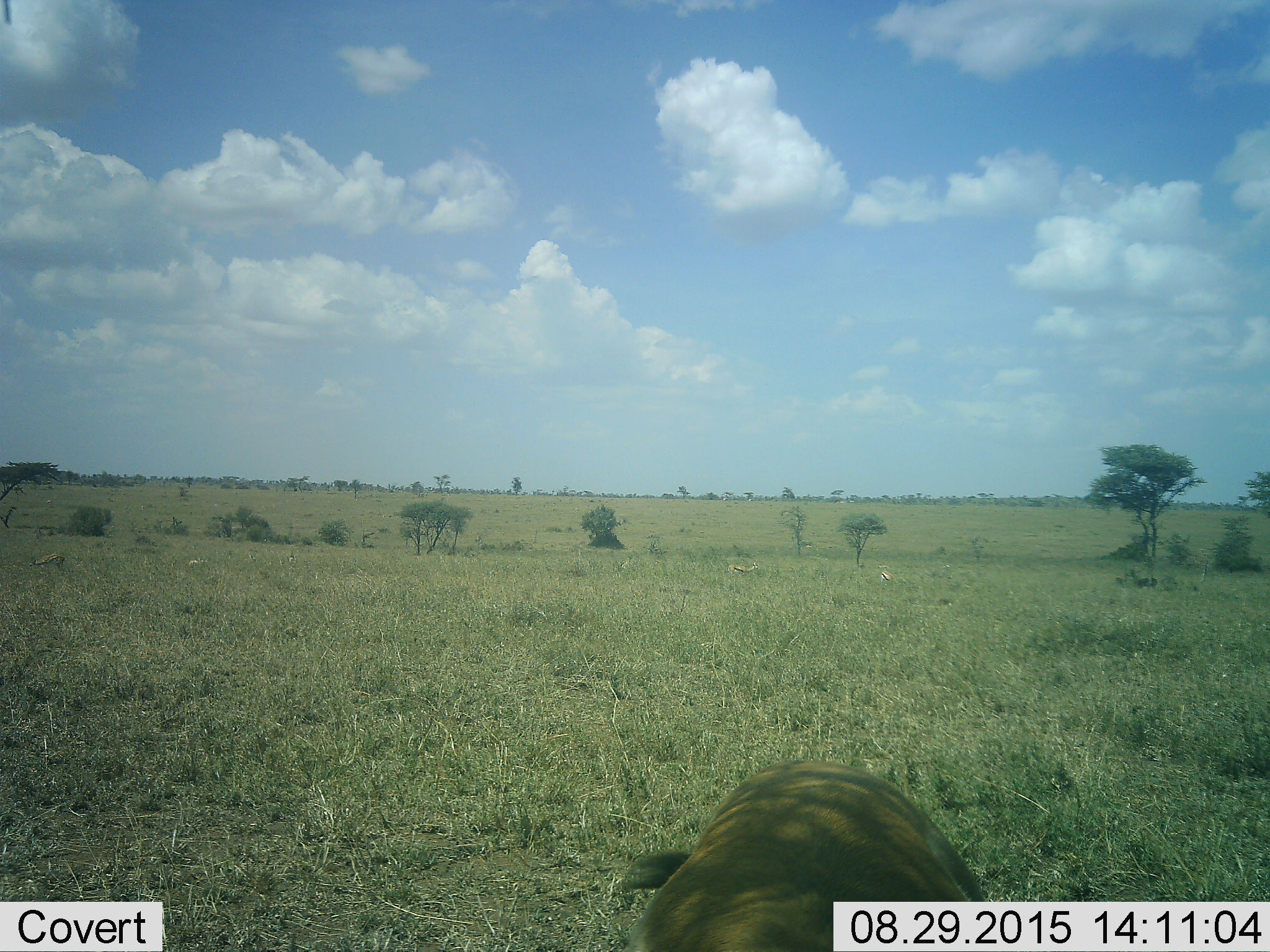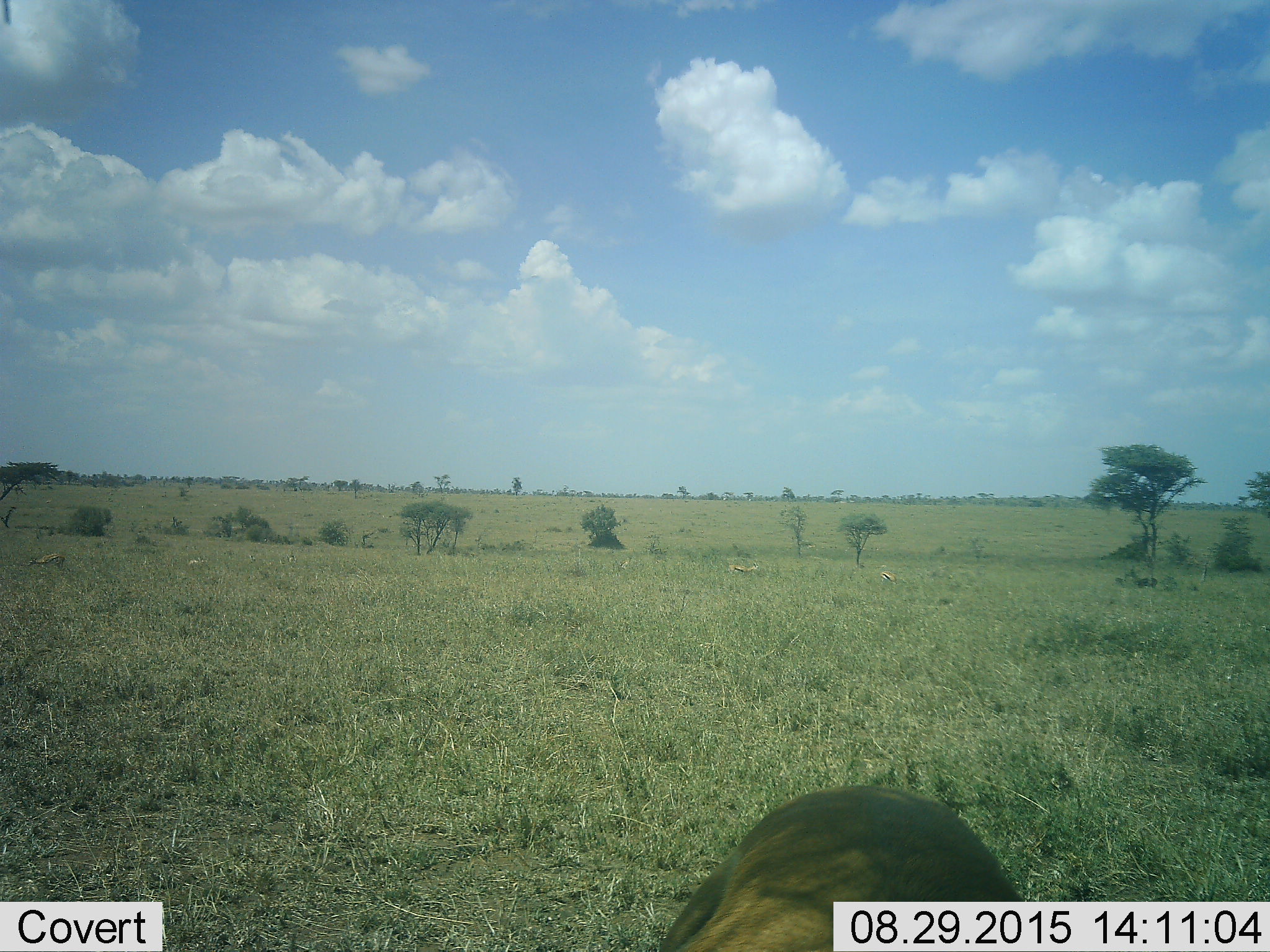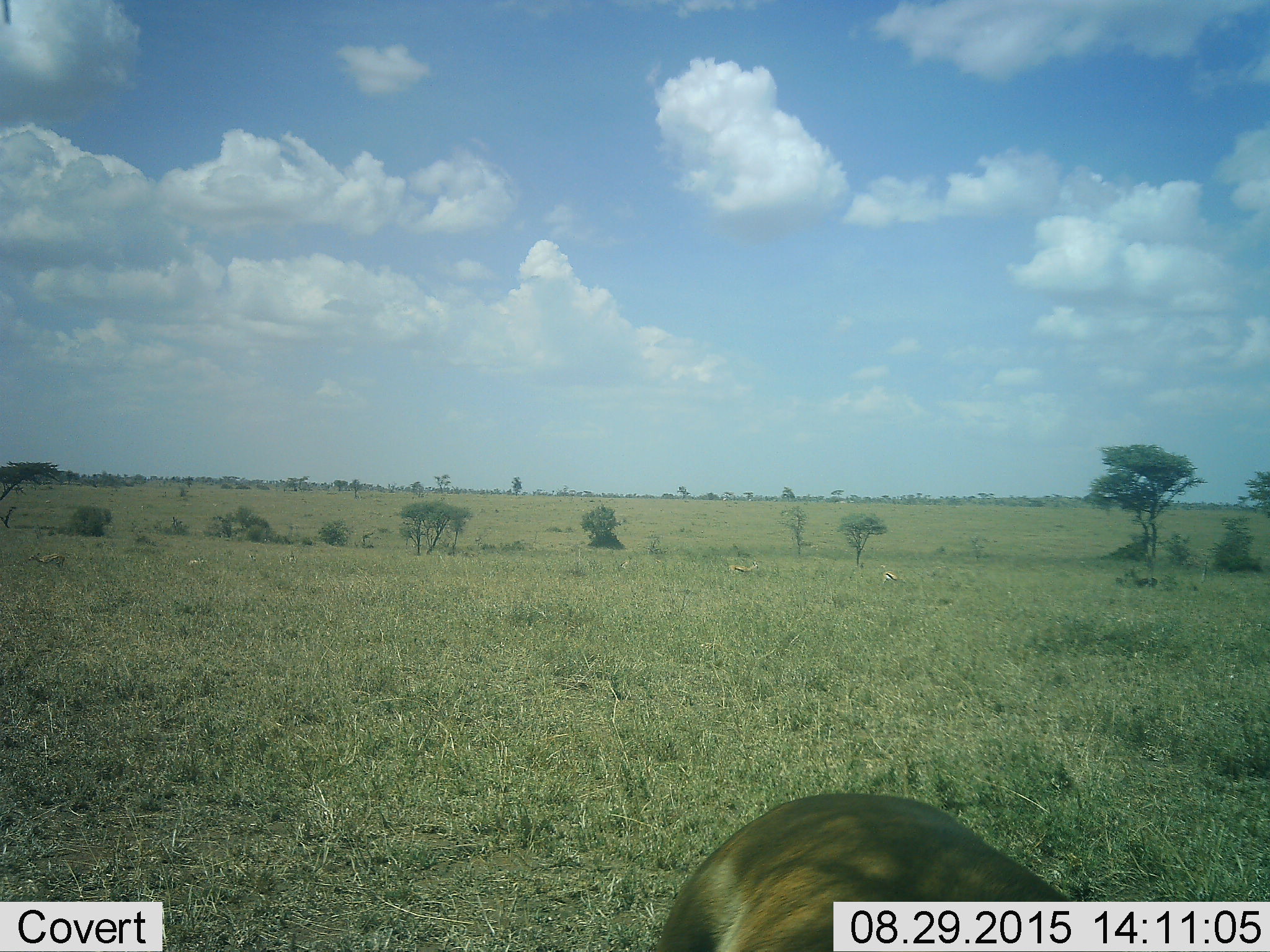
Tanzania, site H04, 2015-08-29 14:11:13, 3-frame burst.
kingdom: Animalia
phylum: Chordata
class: Mammalia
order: Artiodactyla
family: Bovidae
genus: Eudorcas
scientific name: Eudorcas thomsonii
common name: thomson's gazelle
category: gazellethomsons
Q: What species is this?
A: Gazellethomsons (thomson's gazelle) (Eudorcas thomsonii).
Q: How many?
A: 6.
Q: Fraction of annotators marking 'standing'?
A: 50%.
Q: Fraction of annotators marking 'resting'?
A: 12%.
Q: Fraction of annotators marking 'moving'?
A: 50%.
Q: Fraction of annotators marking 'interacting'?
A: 0%.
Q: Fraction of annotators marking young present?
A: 12%.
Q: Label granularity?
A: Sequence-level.